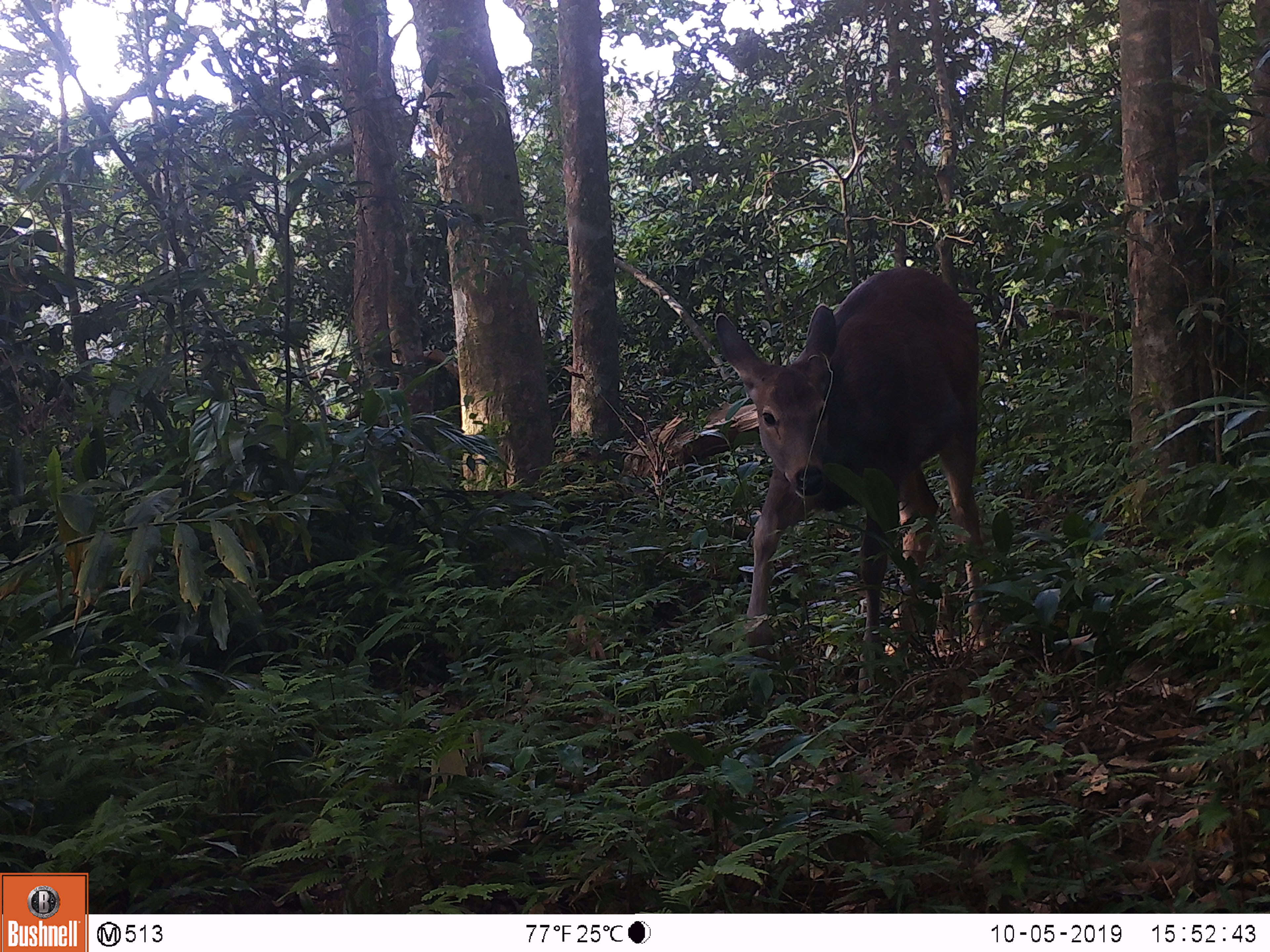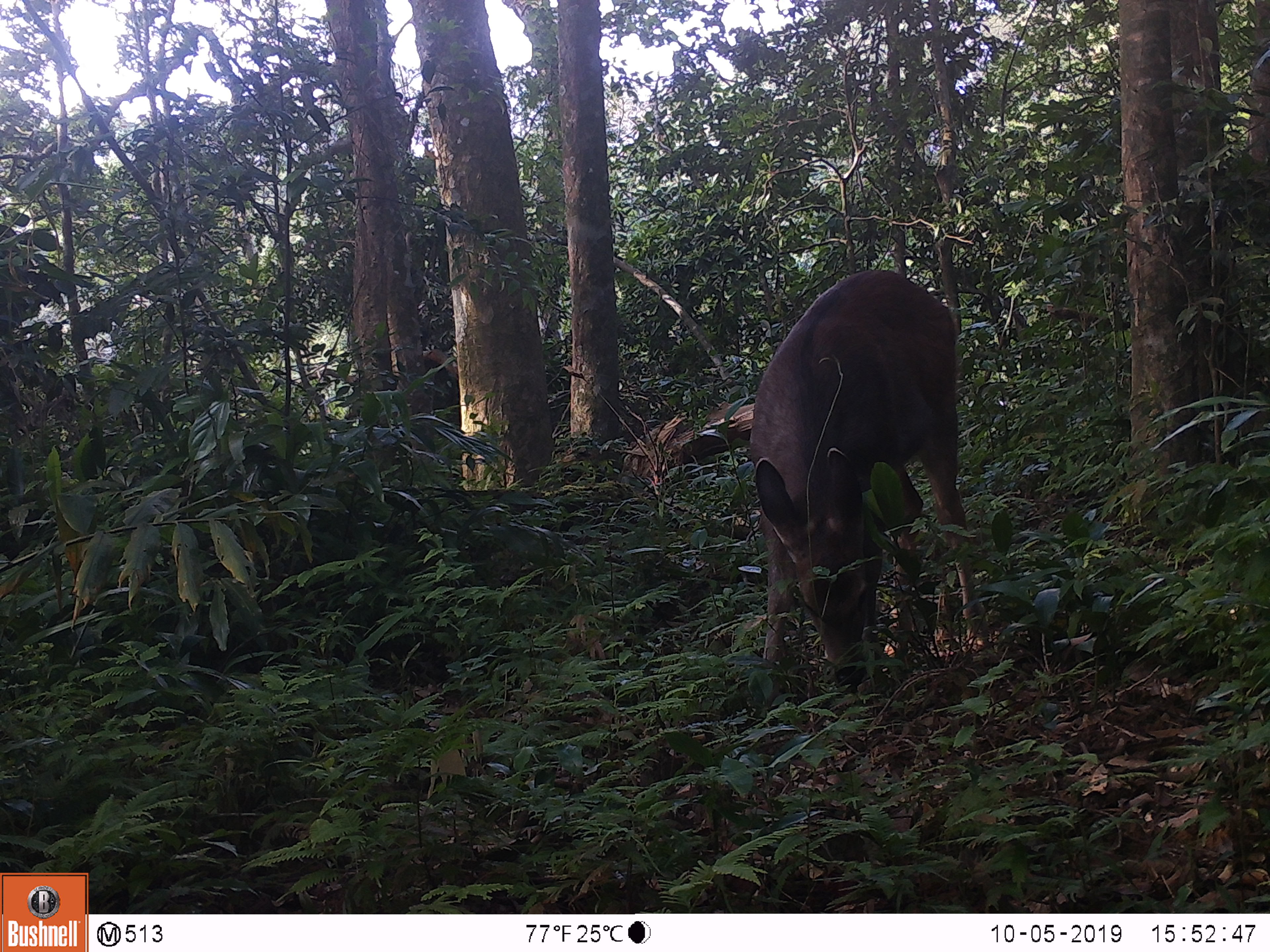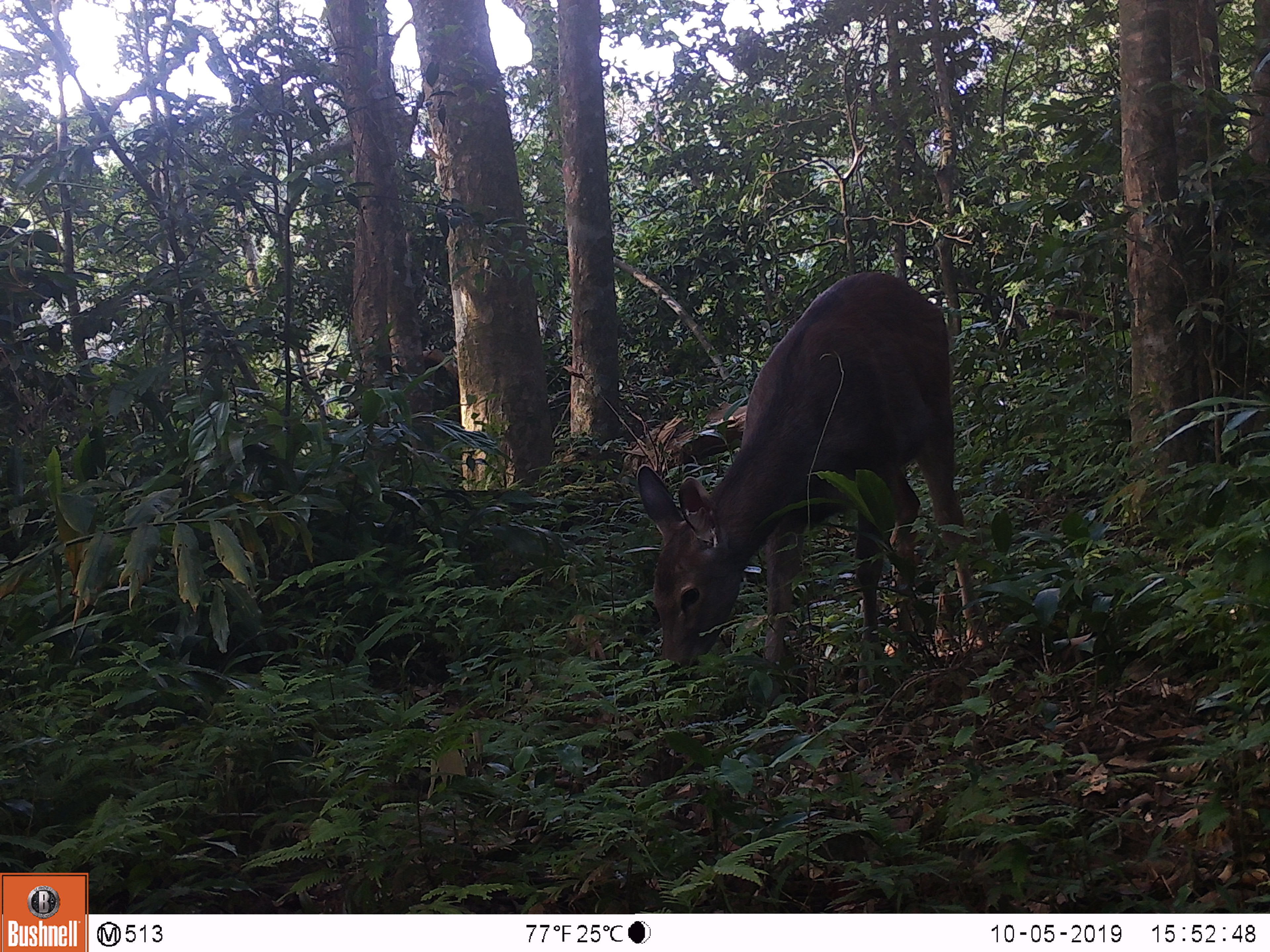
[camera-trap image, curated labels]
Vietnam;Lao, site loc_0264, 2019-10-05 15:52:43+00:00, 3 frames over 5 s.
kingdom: Animalia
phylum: Chordata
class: Mammalia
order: Artiodactyla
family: Cervidae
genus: Rusa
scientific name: Rusa unicolor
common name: sambar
Sambar (Rusa unicolor). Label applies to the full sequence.